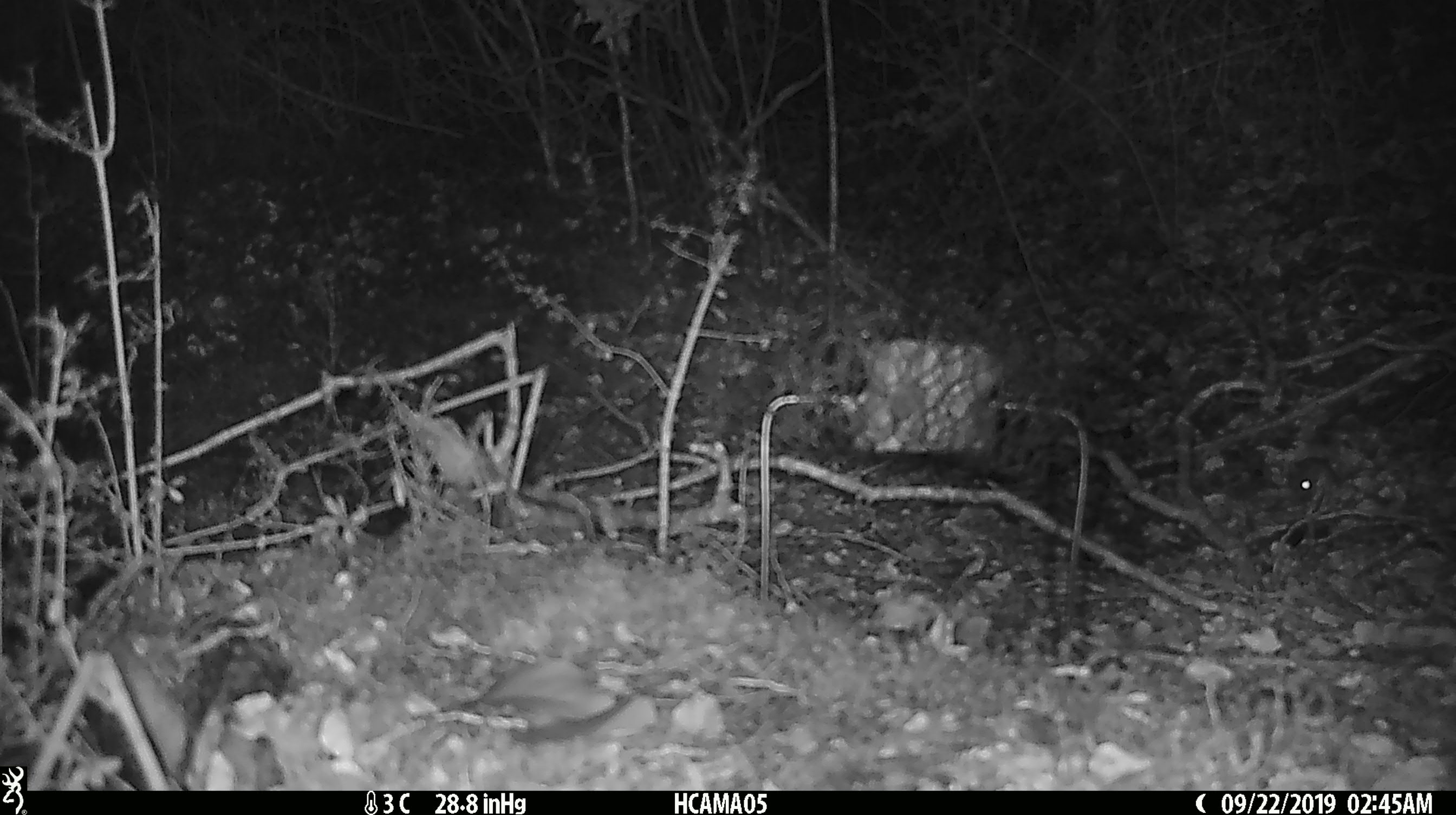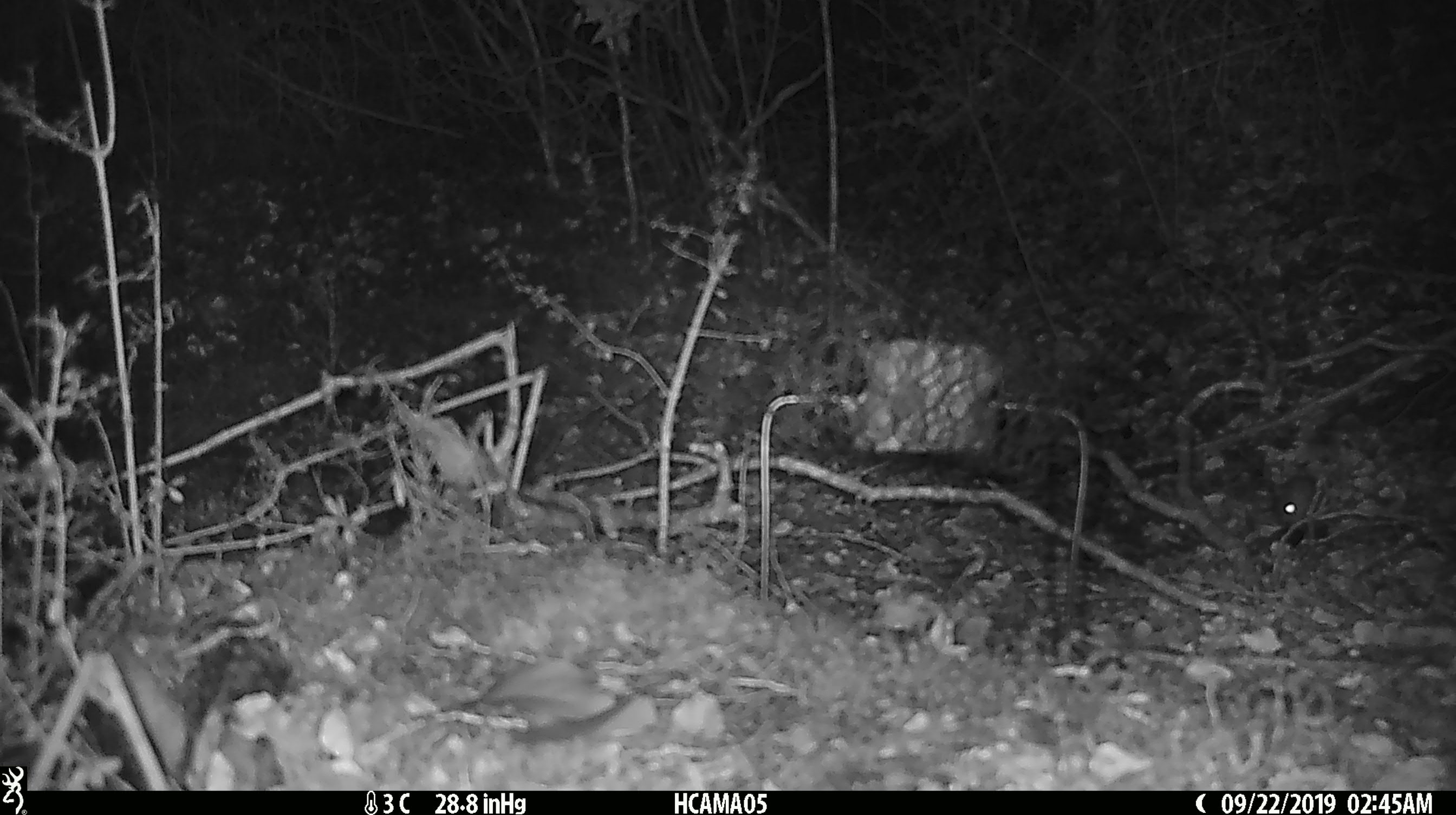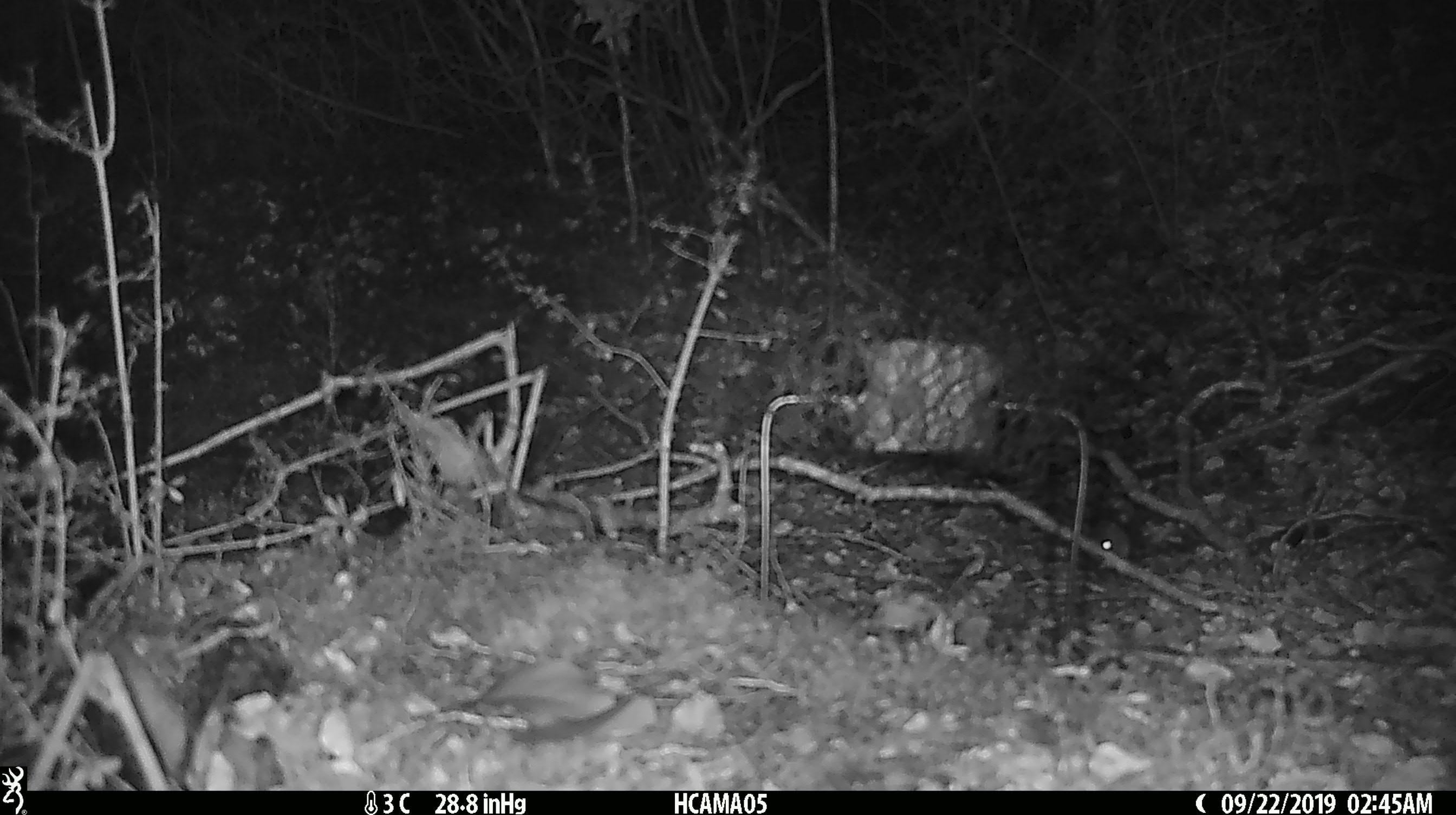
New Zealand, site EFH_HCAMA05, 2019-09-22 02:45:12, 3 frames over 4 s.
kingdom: Animalia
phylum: Chordata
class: Mammalia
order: Rodentia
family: Muridae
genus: Mus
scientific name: Mus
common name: mouse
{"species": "mouse (Mus)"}